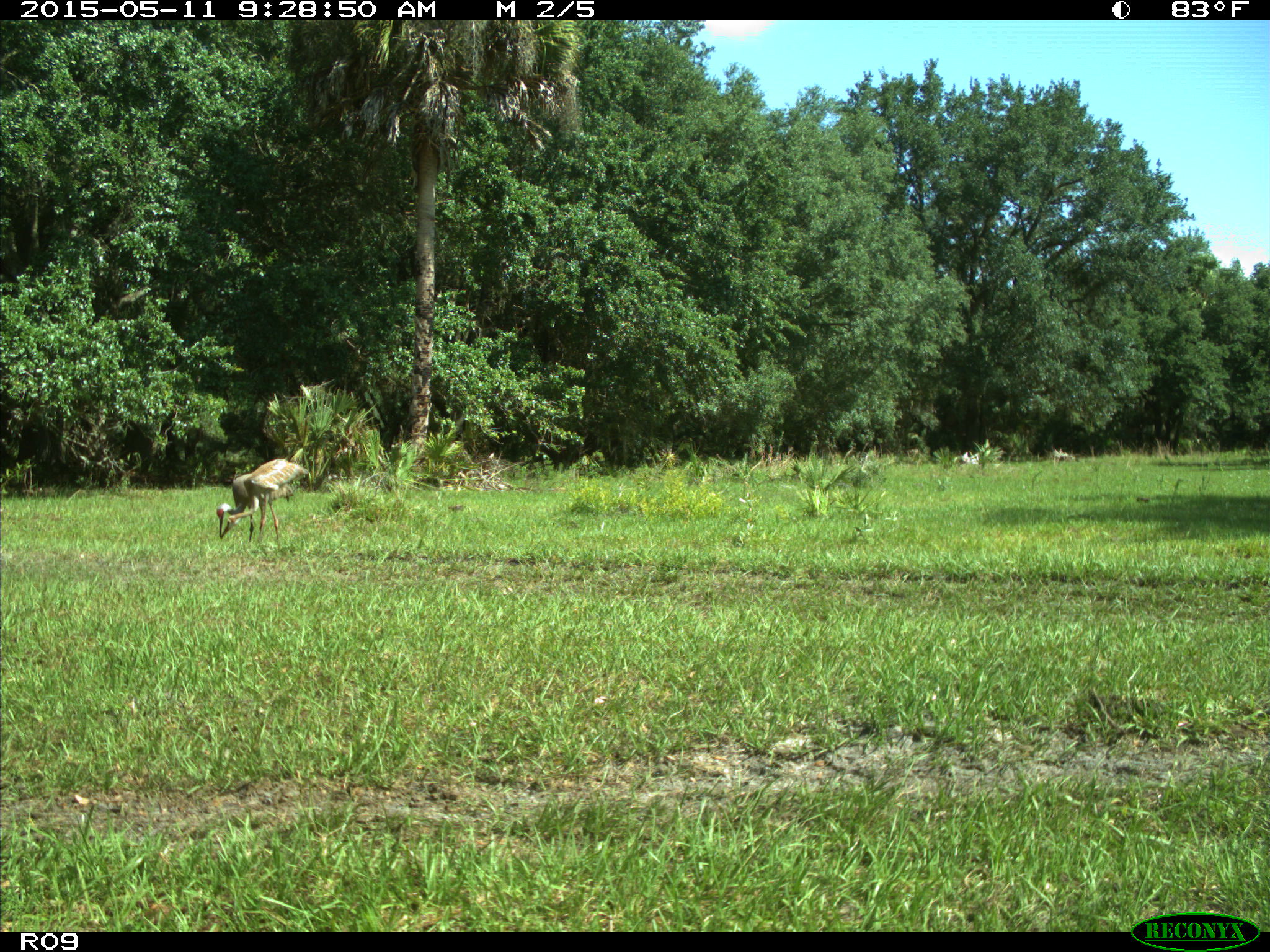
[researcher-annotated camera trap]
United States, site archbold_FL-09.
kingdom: Animalia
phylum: Chordata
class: Aves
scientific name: Aves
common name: birds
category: unidentified bird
Unidentified bird (birds) (Aves).